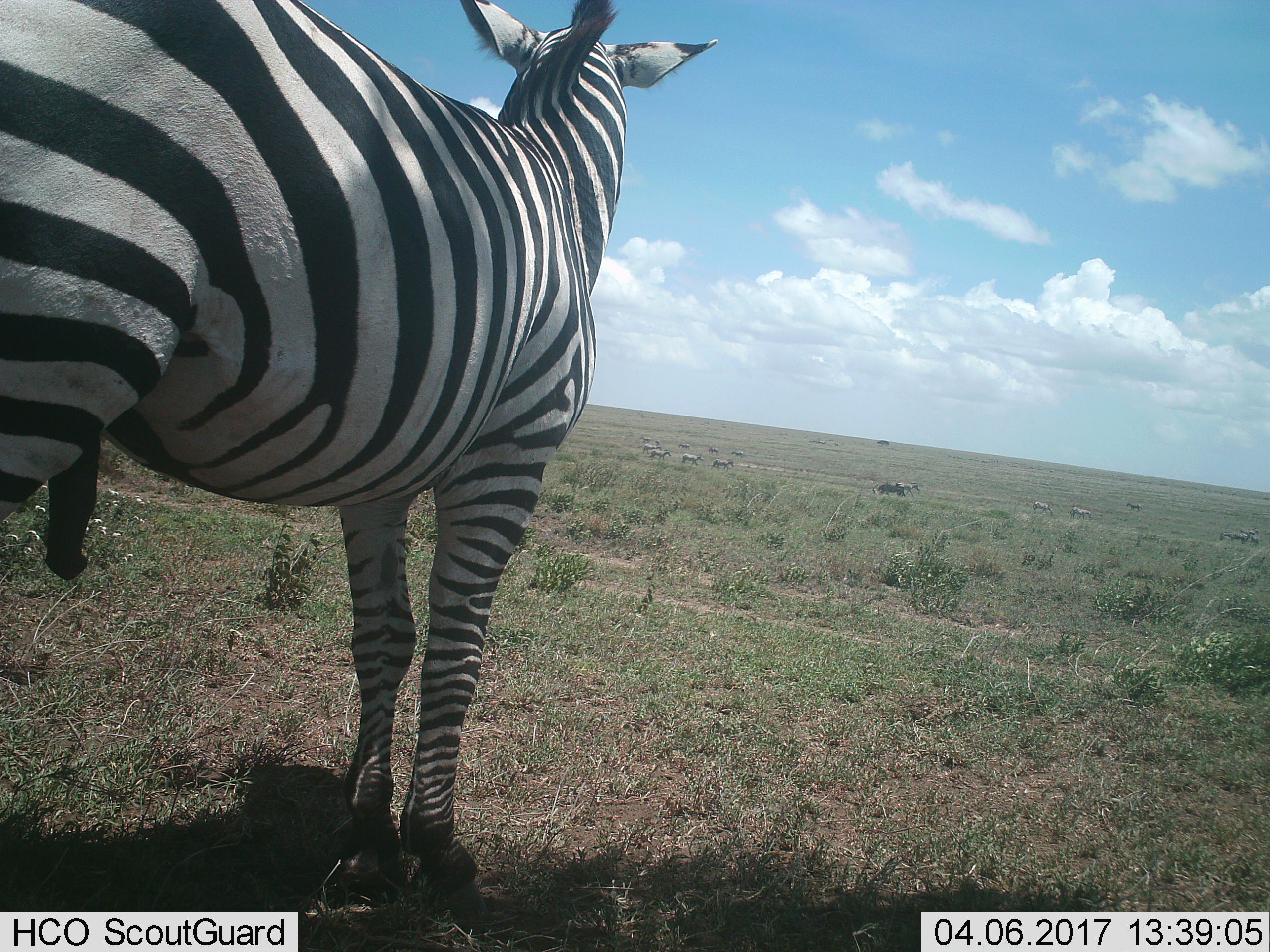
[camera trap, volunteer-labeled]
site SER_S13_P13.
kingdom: Animalia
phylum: Chordata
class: Mammalia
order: Perissodactyla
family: Equidae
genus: Equus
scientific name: Equus quagga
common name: plains zebra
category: zebraplains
Zebraplains (plains zebra) (Equus quagga), count 1. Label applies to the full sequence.